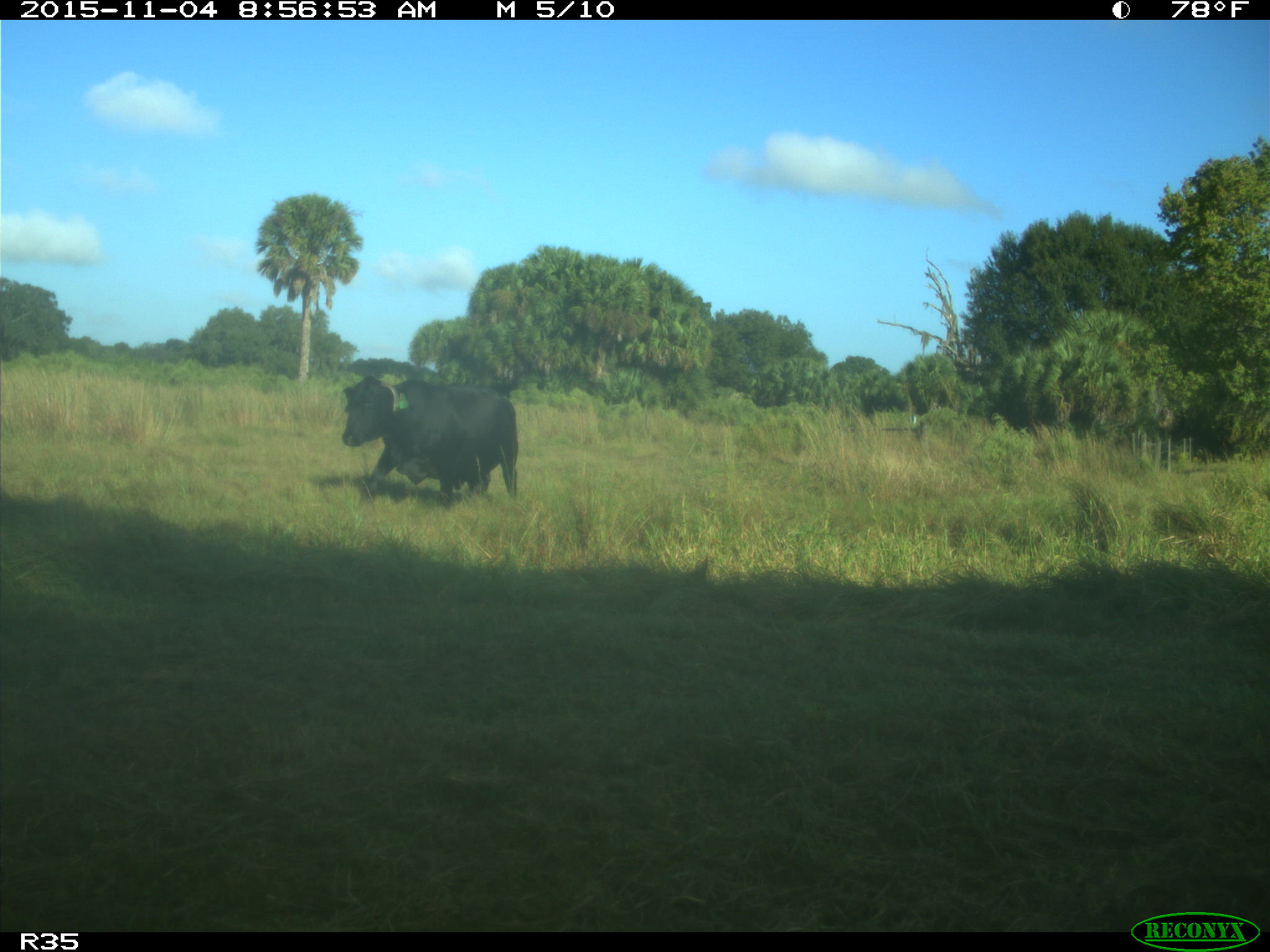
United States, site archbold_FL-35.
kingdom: Animalia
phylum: Chordata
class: Mammalia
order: Artiodactyla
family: Bovidae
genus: Bos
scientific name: Bos taurus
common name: domestic cow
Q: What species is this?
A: Bos taurus (domestic cow).